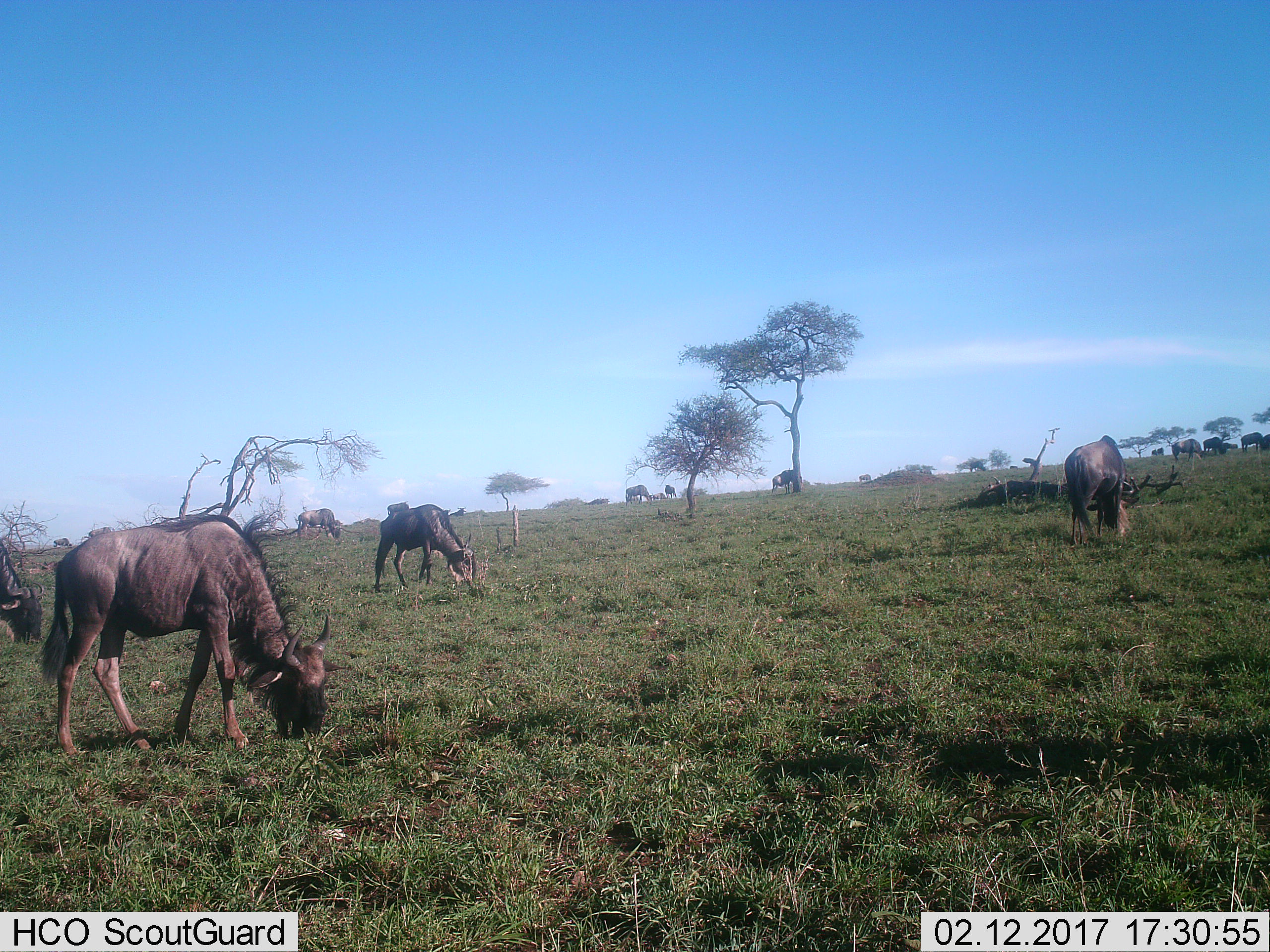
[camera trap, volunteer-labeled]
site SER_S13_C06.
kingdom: Animalia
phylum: Chordata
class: Mammalia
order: Artiodactyla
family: Bovidae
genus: Connochaetes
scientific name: Connochaetes taurinus taurinus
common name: blue wildebeest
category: wildebeestblue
Wildebeestblue (blue wildebeest) (Connochaetes taurinus taurinus), count 10. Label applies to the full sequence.